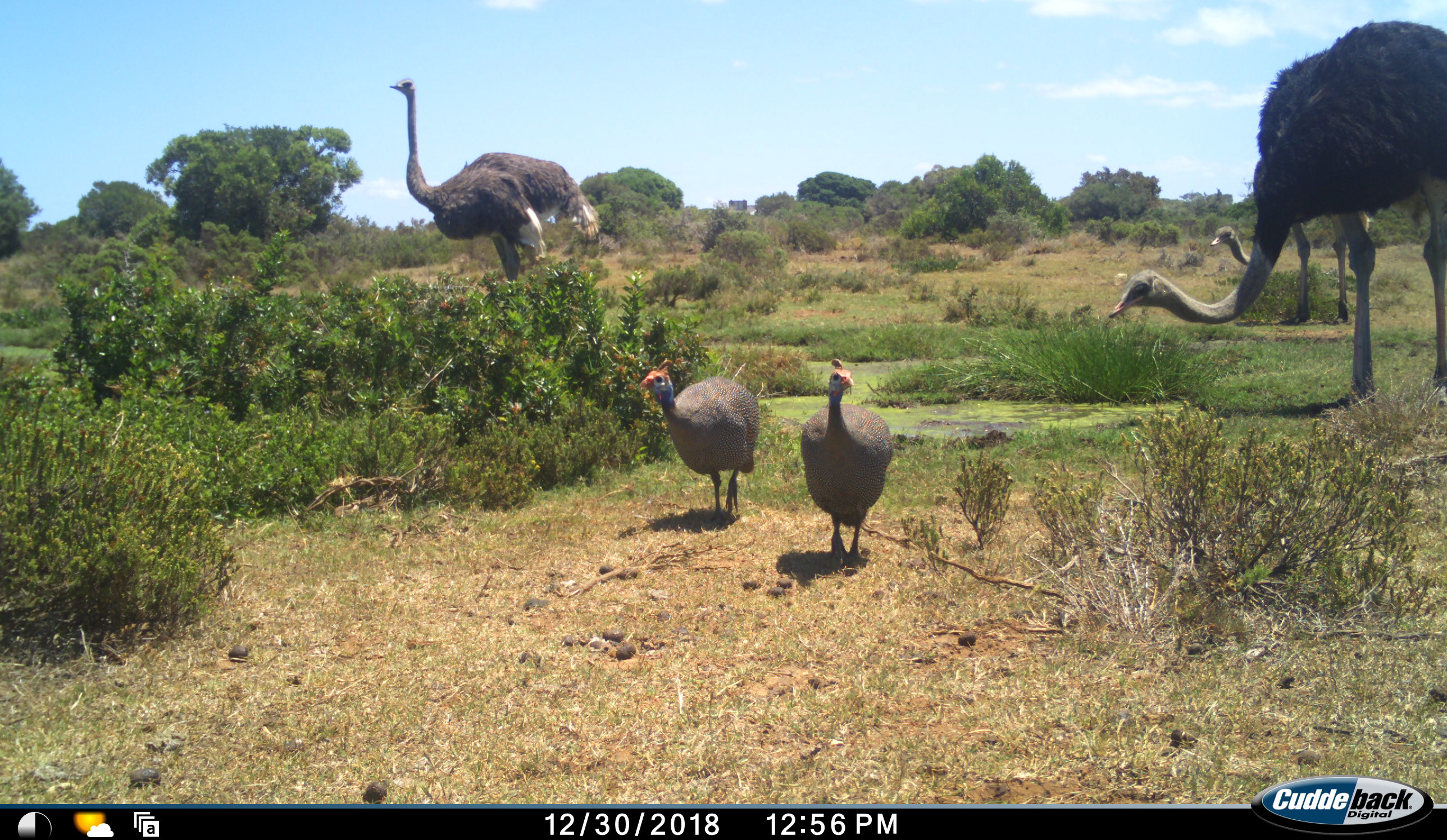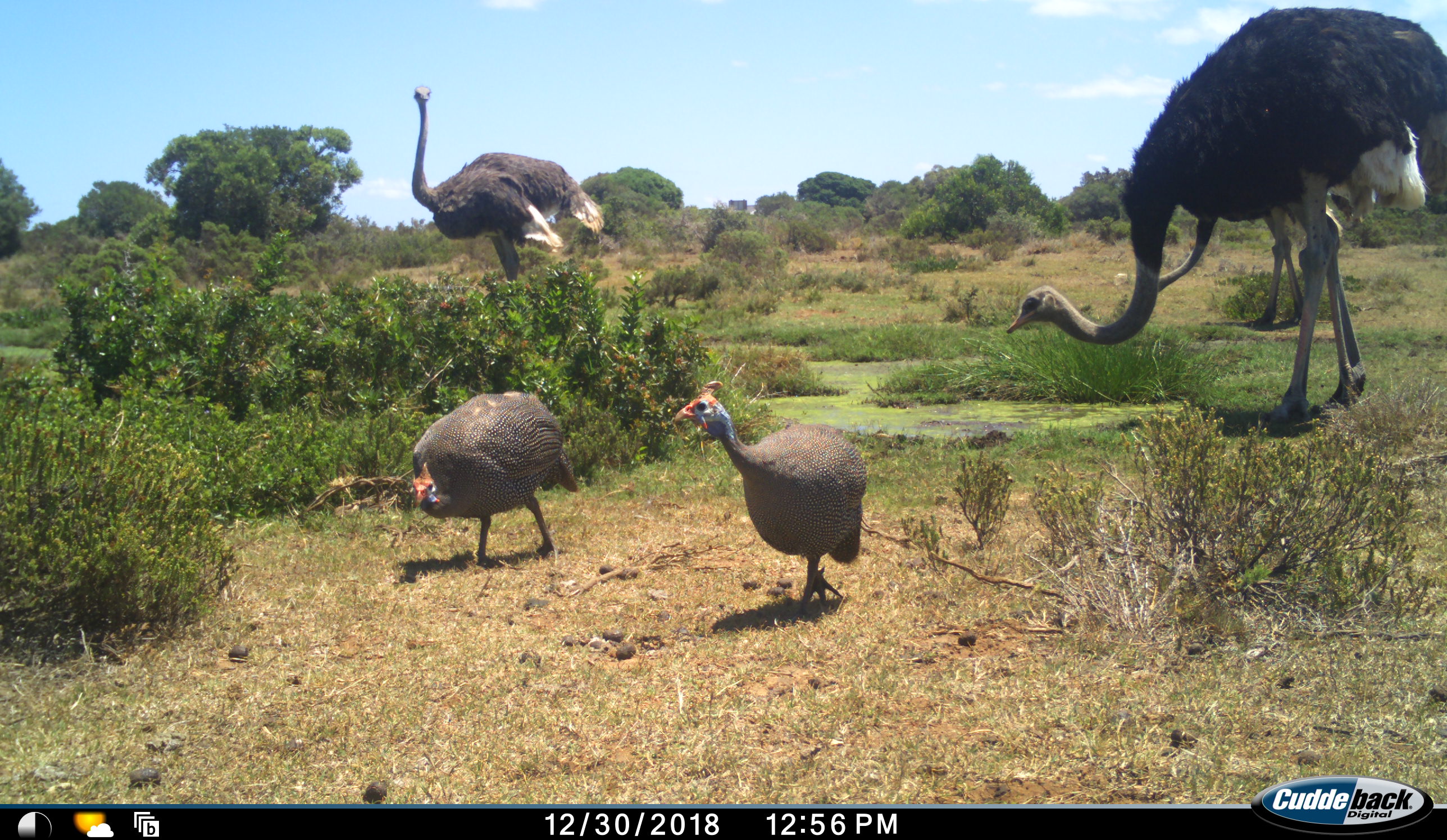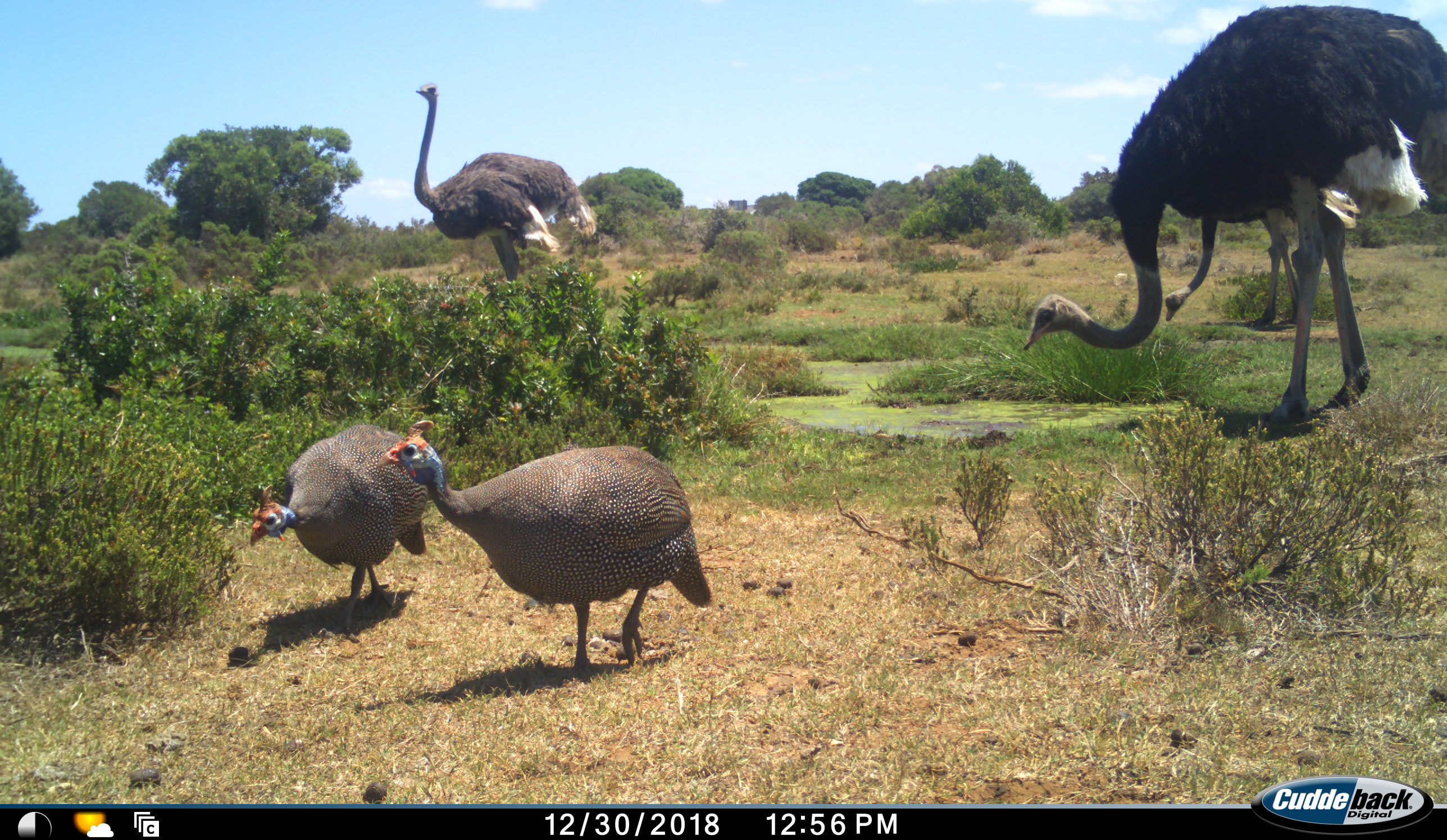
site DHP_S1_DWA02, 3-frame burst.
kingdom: Animalia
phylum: Chordata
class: Aves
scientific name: Aves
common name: bird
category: birdother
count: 2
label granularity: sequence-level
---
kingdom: Animalia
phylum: Chordata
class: Aves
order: Struthioniformes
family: Struthionidae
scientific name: Struthionidae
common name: ostrich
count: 3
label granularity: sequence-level